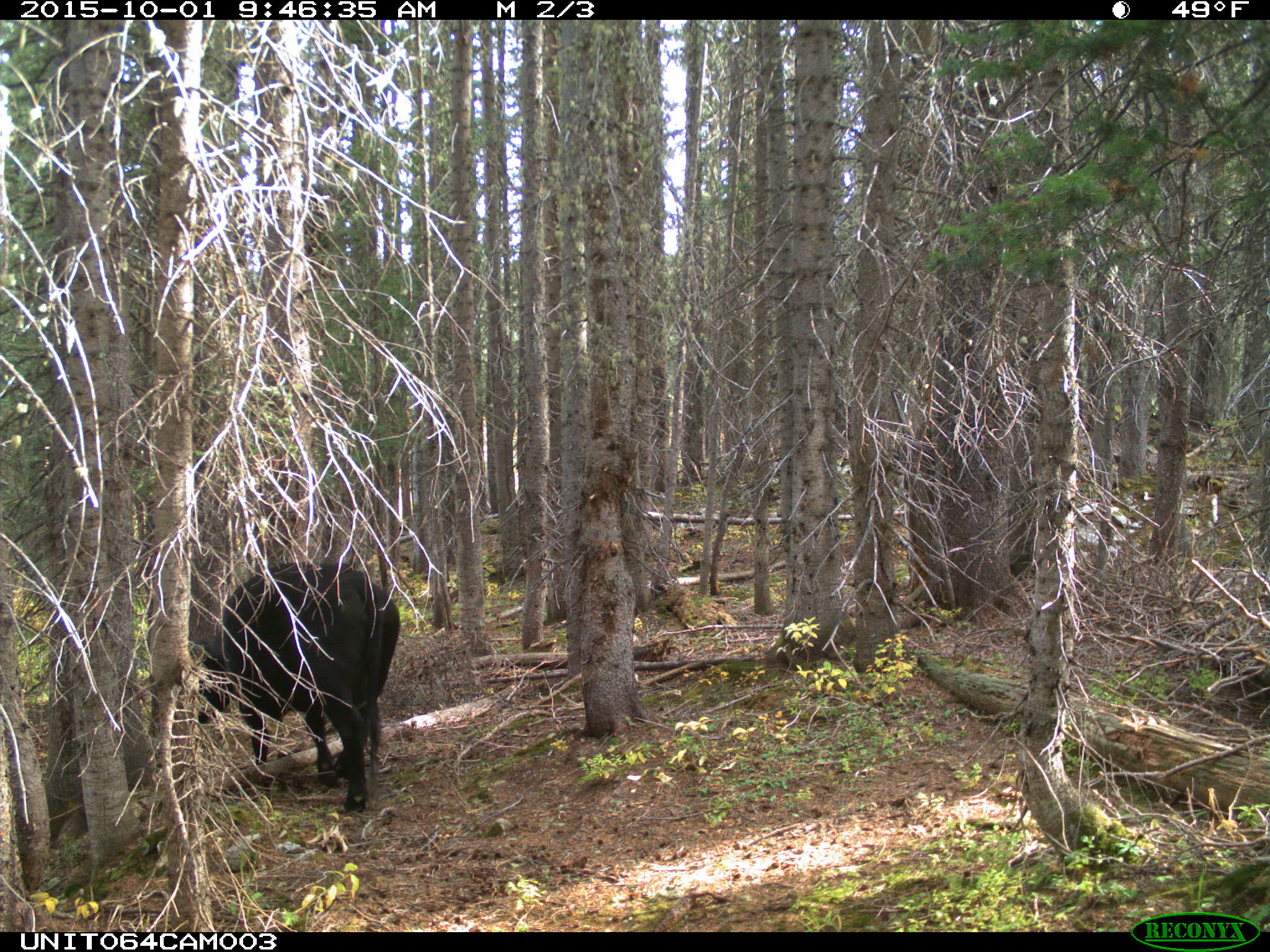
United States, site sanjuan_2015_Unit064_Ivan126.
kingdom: Animalia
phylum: Chordata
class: Mammalia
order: Artiodactyla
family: Bovidae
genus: Bos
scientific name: Bos taurus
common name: domestic cow